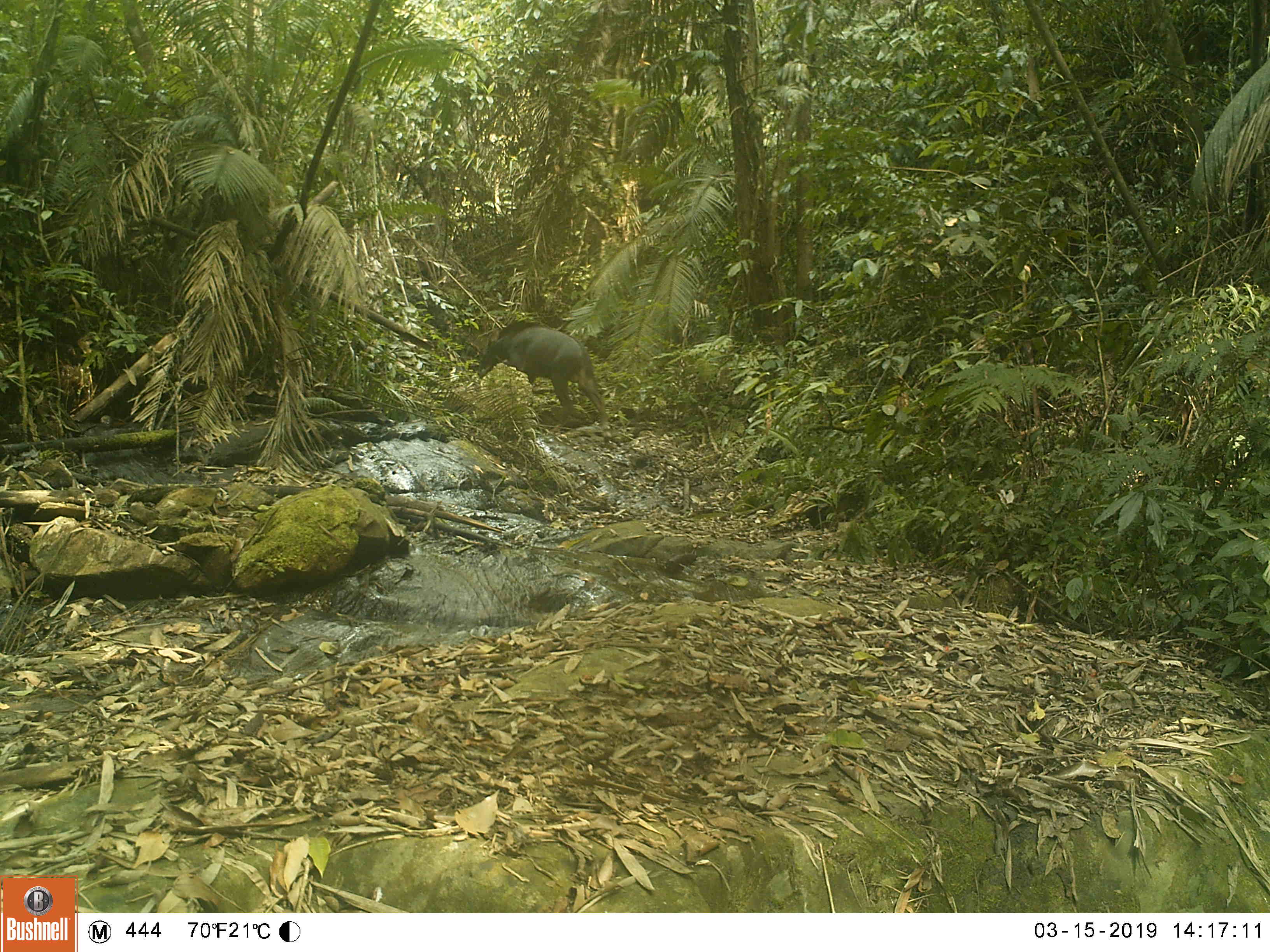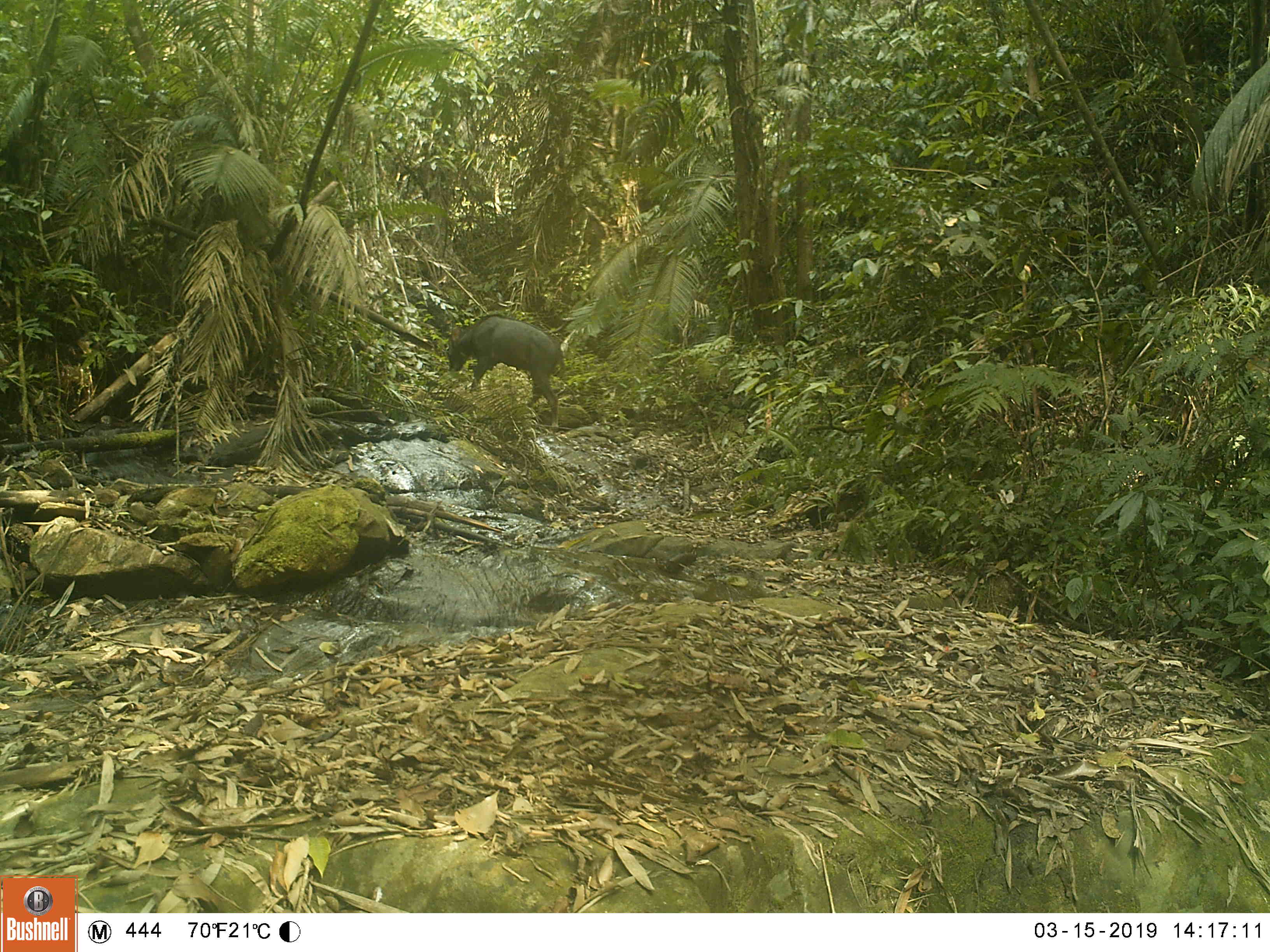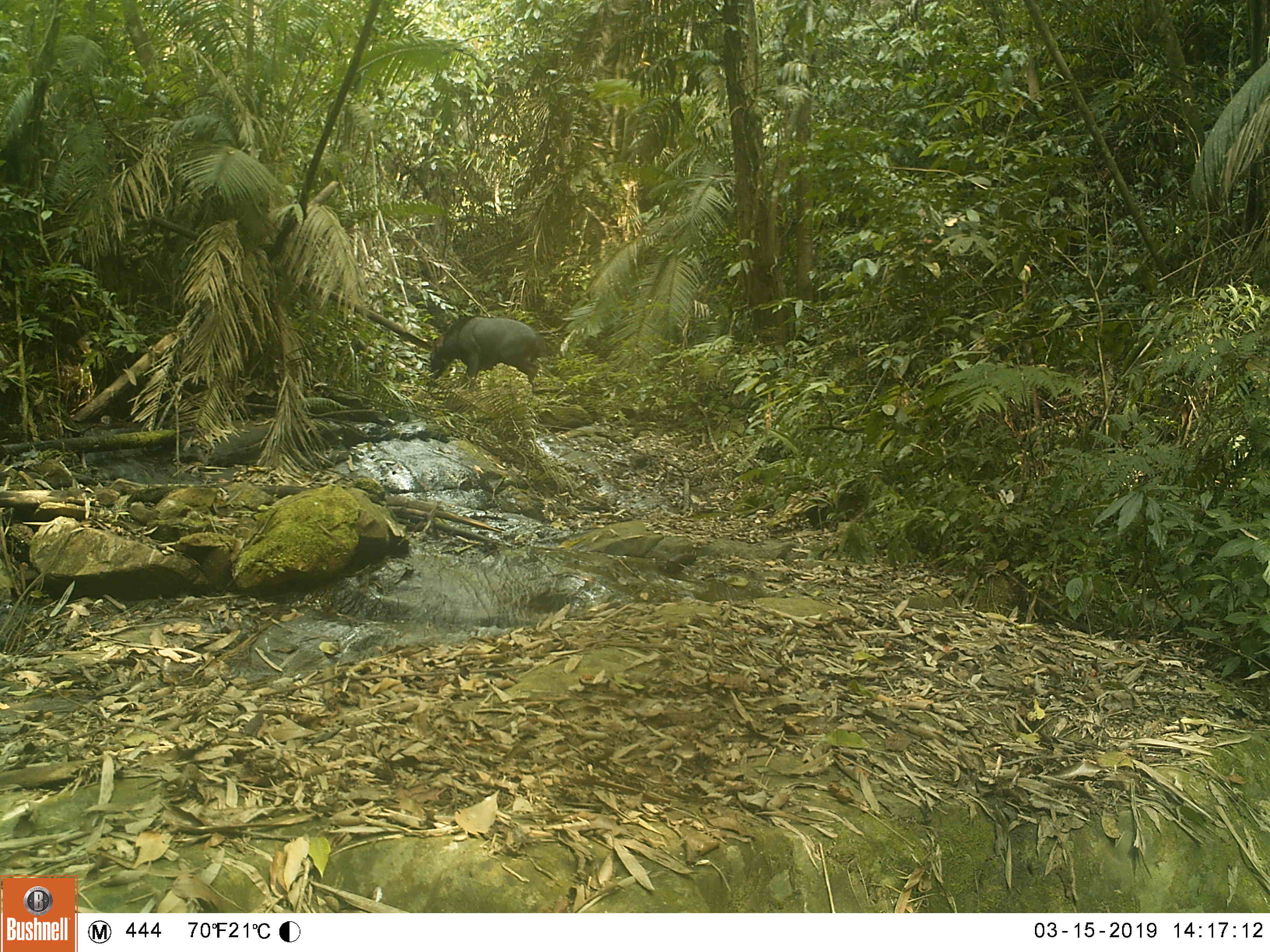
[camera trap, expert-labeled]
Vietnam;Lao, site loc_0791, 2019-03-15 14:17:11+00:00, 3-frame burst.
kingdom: Animalia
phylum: Chordata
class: Mammalia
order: Artiodactyla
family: Bovidae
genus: Capricornis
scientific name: Capricornis sumatraensis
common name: chinese serow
Chinese serow (Capricornis sumatraensis). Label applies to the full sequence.